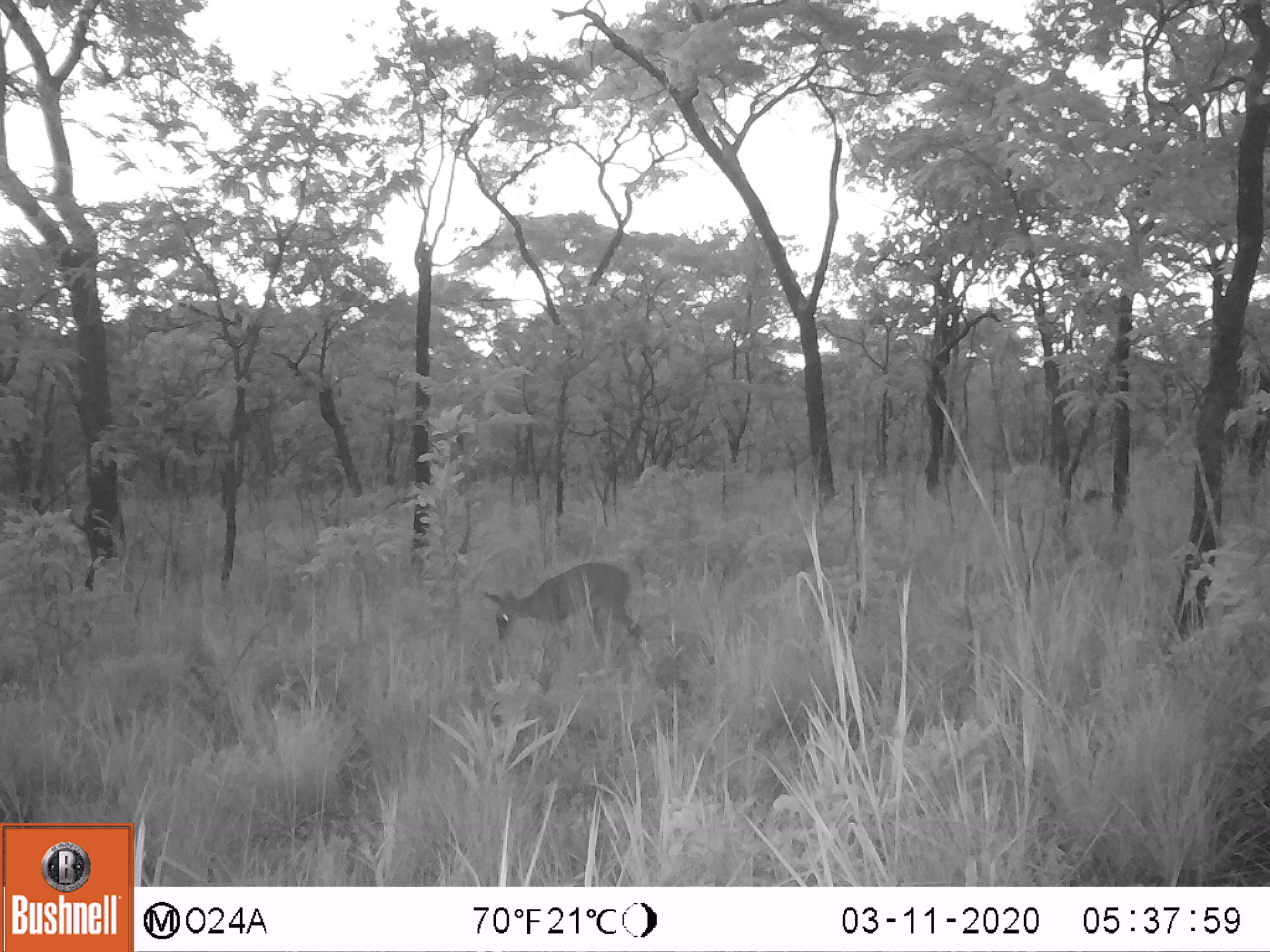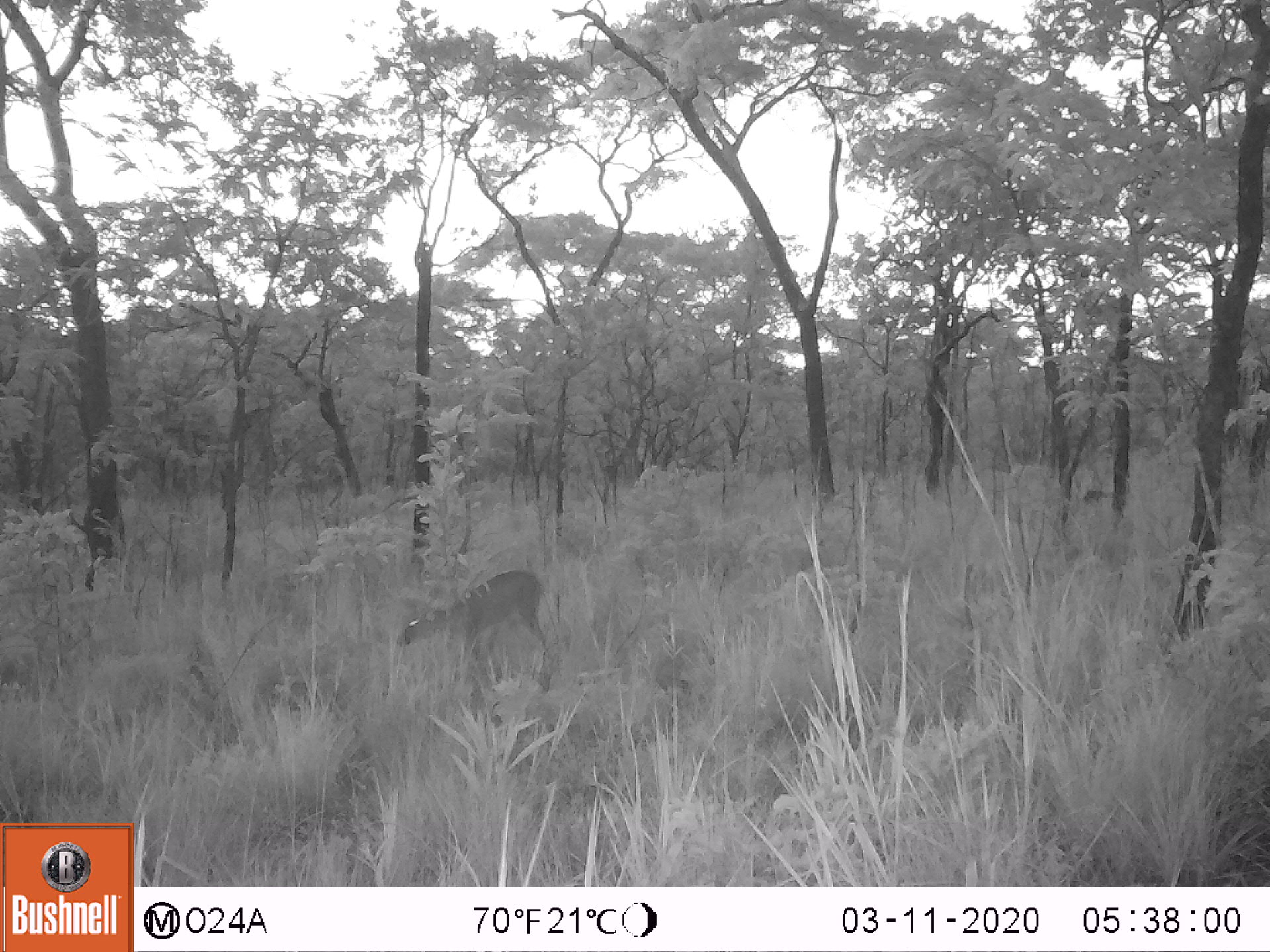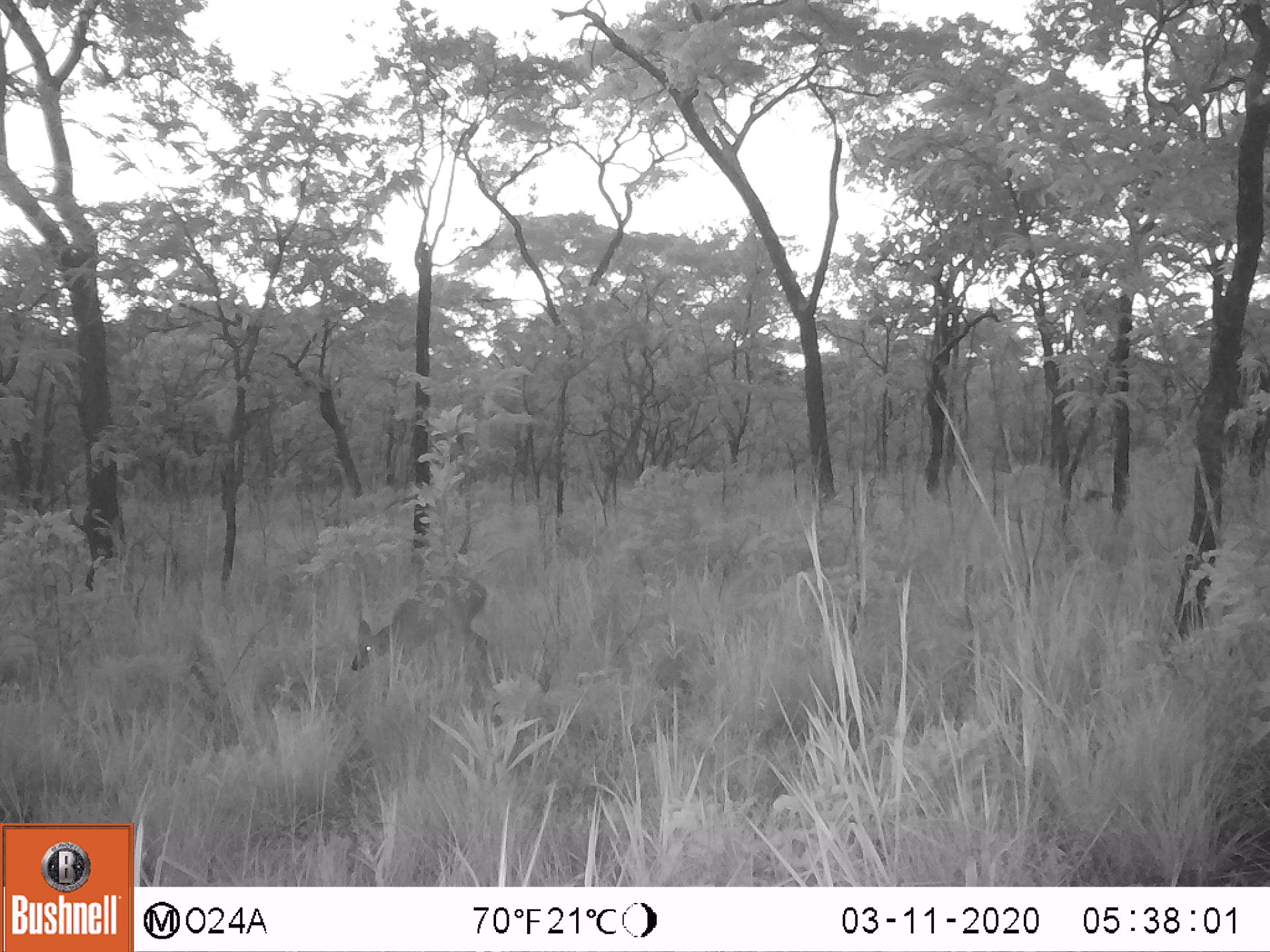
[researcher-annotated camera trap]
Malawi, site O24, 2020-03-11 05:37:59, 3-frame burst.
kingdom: Animalia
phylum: Chordata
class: Mammalia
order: Artiodactyla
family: Bovidae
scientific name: Antilopinae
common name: small antelope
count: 1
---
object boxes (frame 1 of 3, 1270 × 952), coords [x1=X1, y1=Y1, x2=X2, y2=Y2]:
small antelope: [x1=475, y1=554, x2=648, y2=676]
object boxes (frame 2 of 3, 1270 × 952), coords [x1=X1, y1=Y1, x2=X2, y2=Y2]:
small antelope: [x1=391, y1=559, x2=552, y2=681]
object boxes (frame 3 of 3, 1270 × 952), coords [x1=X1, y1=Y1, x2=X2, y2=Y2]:
small antelope: [x1=341, y1=563, x2=491, y2=706]